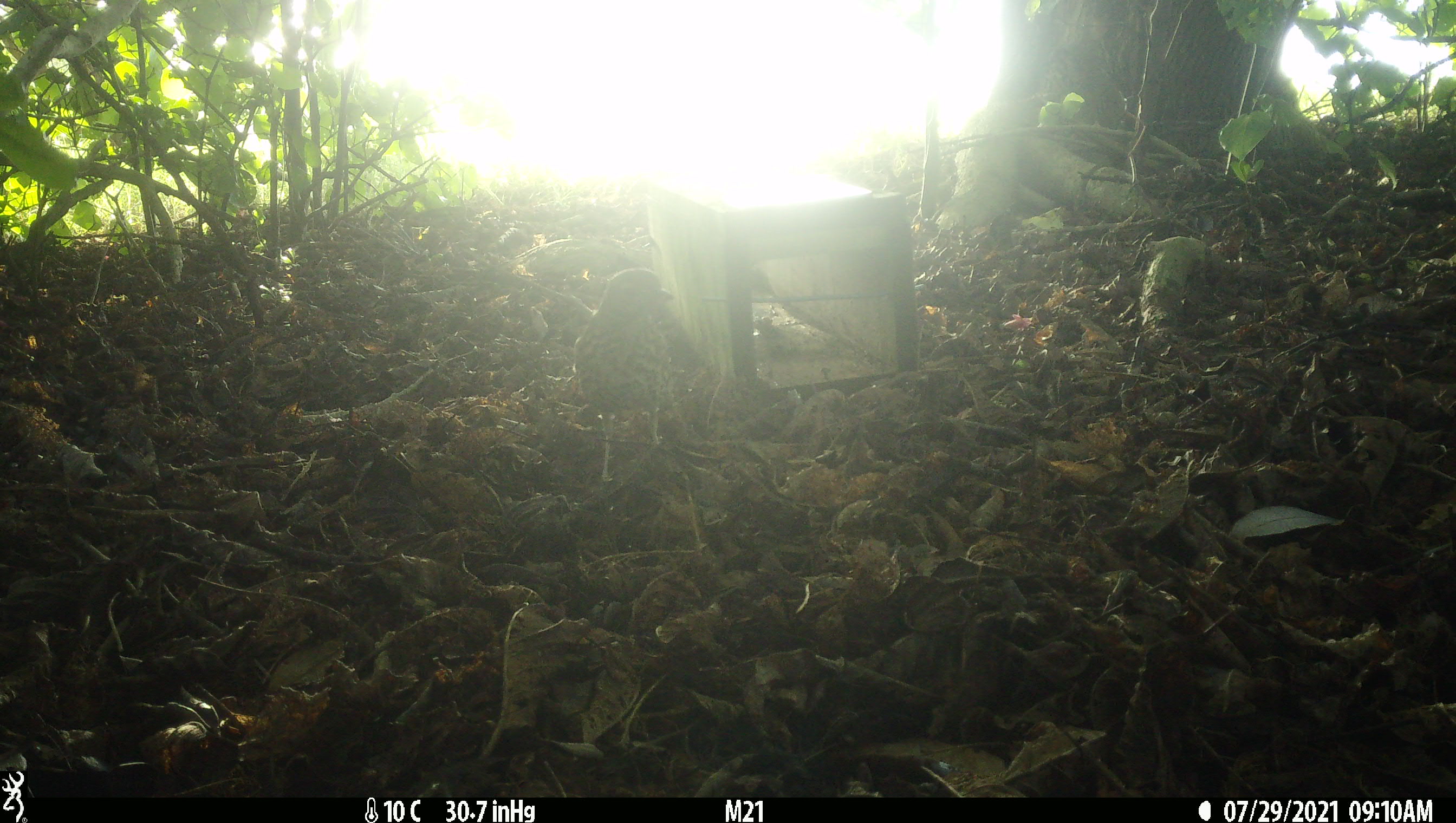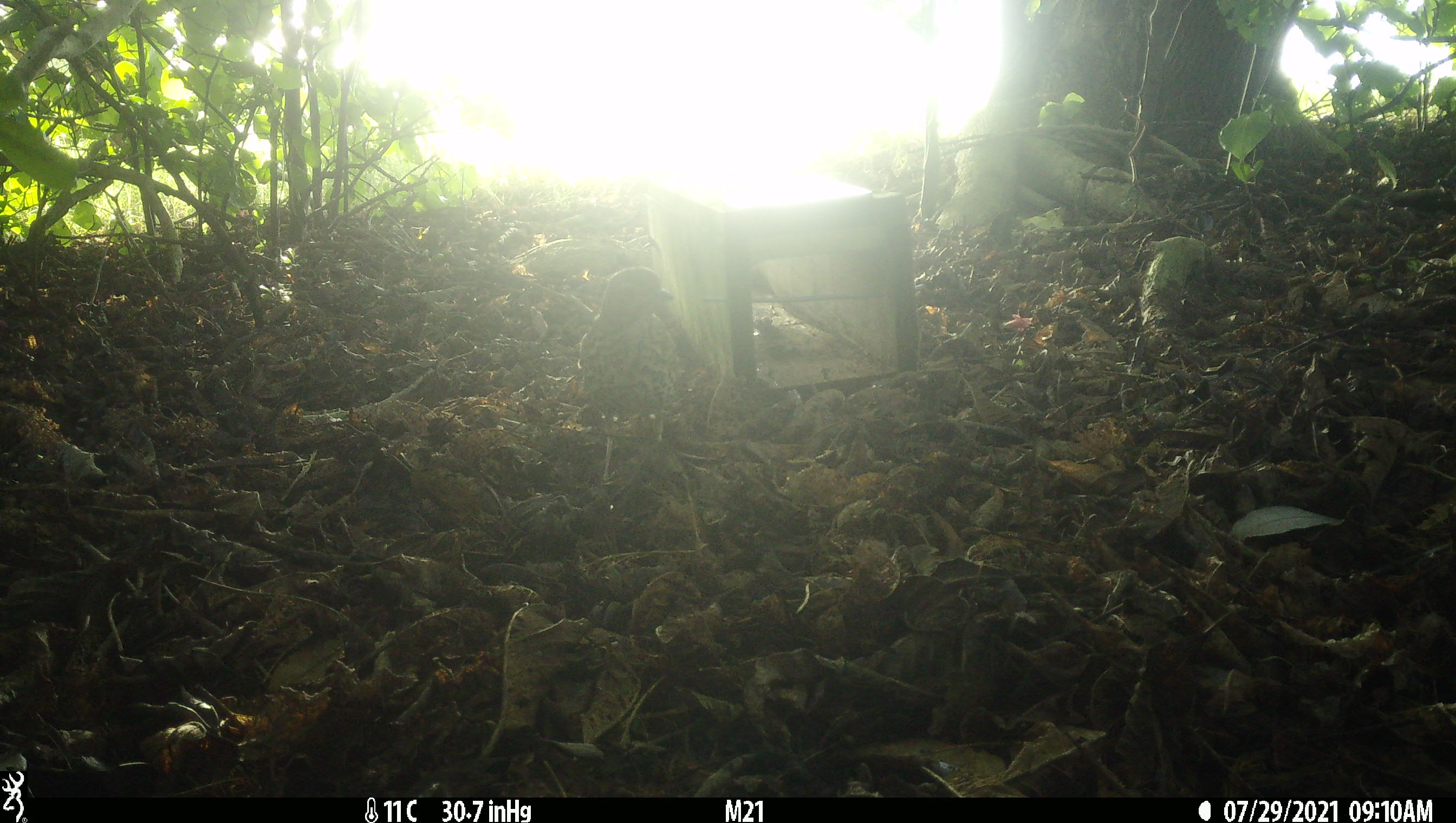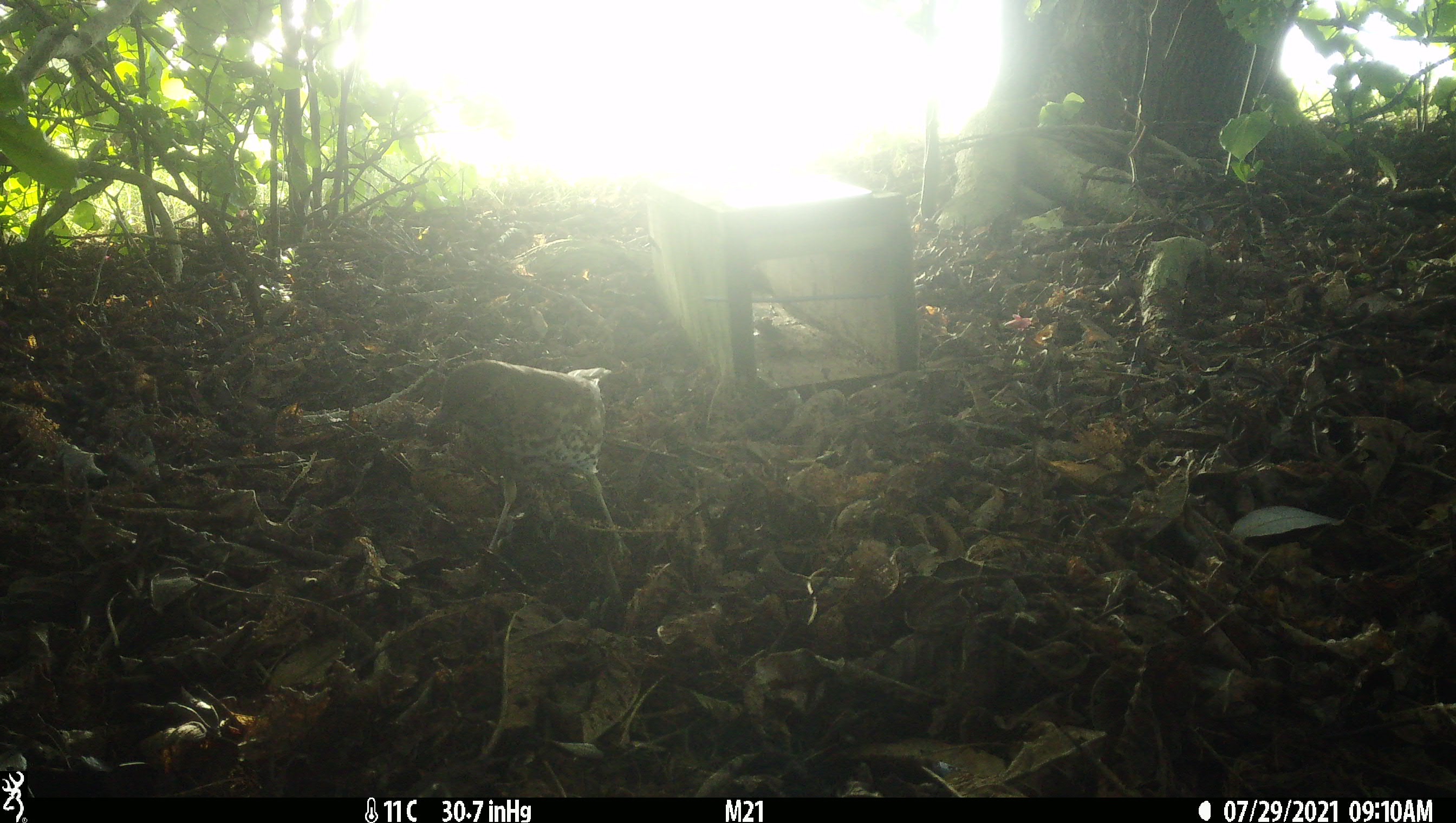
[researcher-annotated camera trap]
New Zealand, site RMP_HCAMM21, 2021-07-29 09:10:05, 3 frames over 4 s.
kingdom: Animalia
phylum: Chordata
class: Aves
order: Passeriformes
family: Turdidae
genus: Turdus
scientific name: Turdus philomelos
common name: song thrush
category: thrush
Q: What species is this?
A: Thrush (song thrush) (Turdus philomelos).